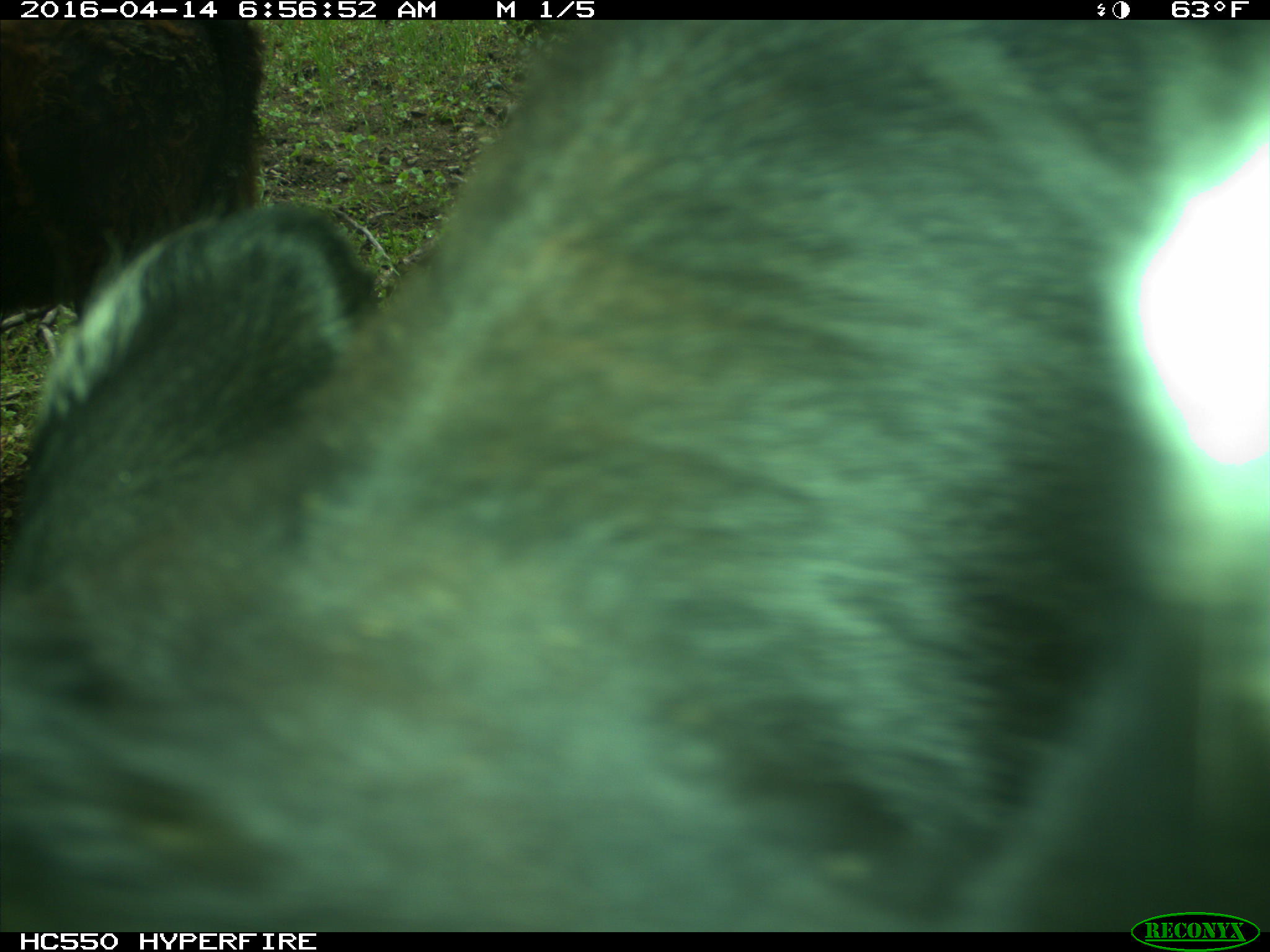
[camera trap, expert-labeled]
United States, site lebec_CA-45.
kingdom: Animalia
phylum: Chordata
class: Mammalia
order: Artiodactyla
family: Bovidae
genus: Bos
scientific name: Bos taurus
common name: domestic cow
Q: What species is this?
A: Bos taurus (domestic cow).